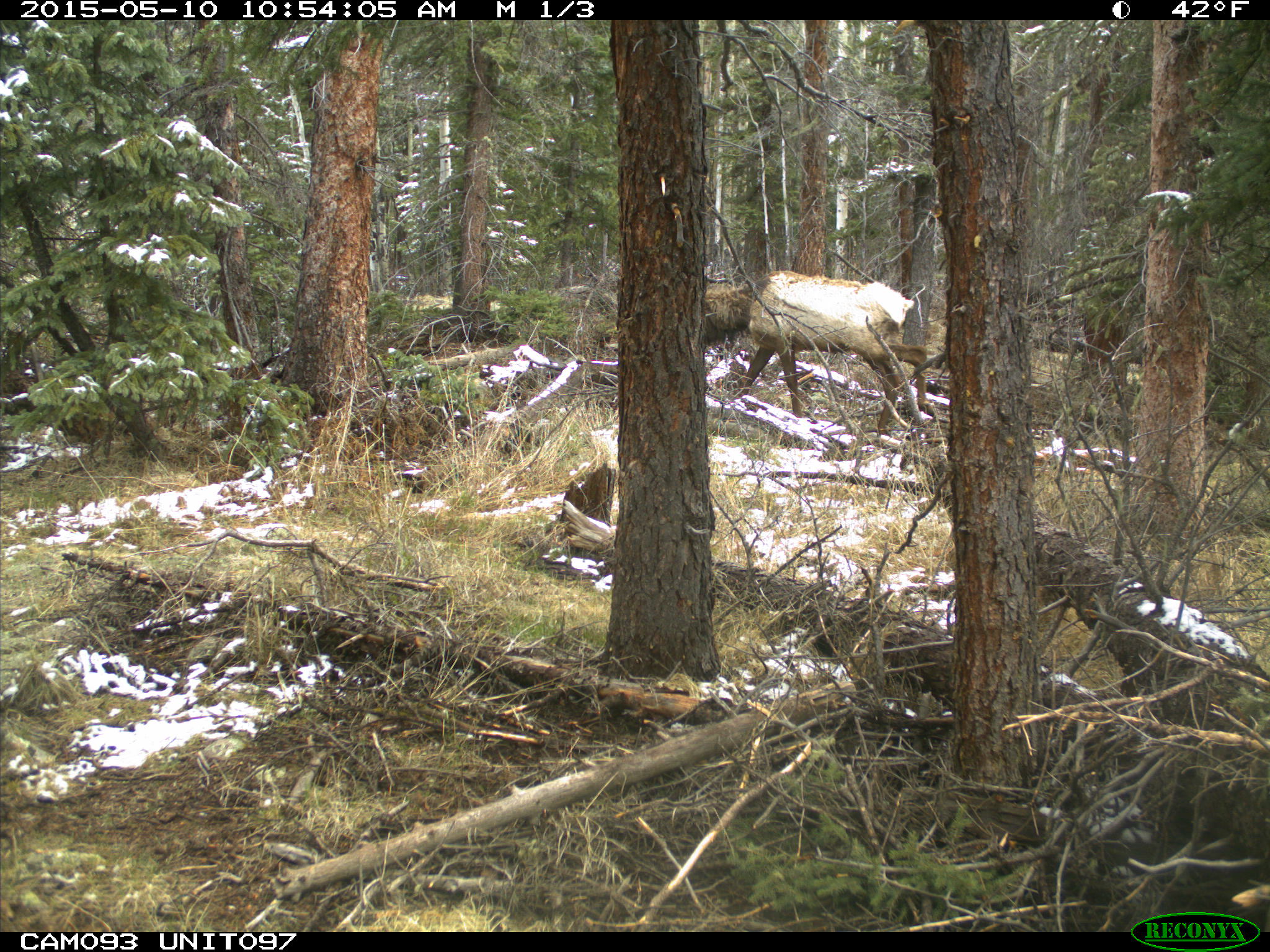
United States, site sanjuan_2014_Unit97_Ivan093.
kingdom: Animalia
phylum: Chordata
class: Mammalia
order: Artiodactyla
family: Cervidae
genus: Cervus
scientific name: Cervus elaphus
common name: red deer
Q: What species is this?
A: Cervus elaphus (red deer).